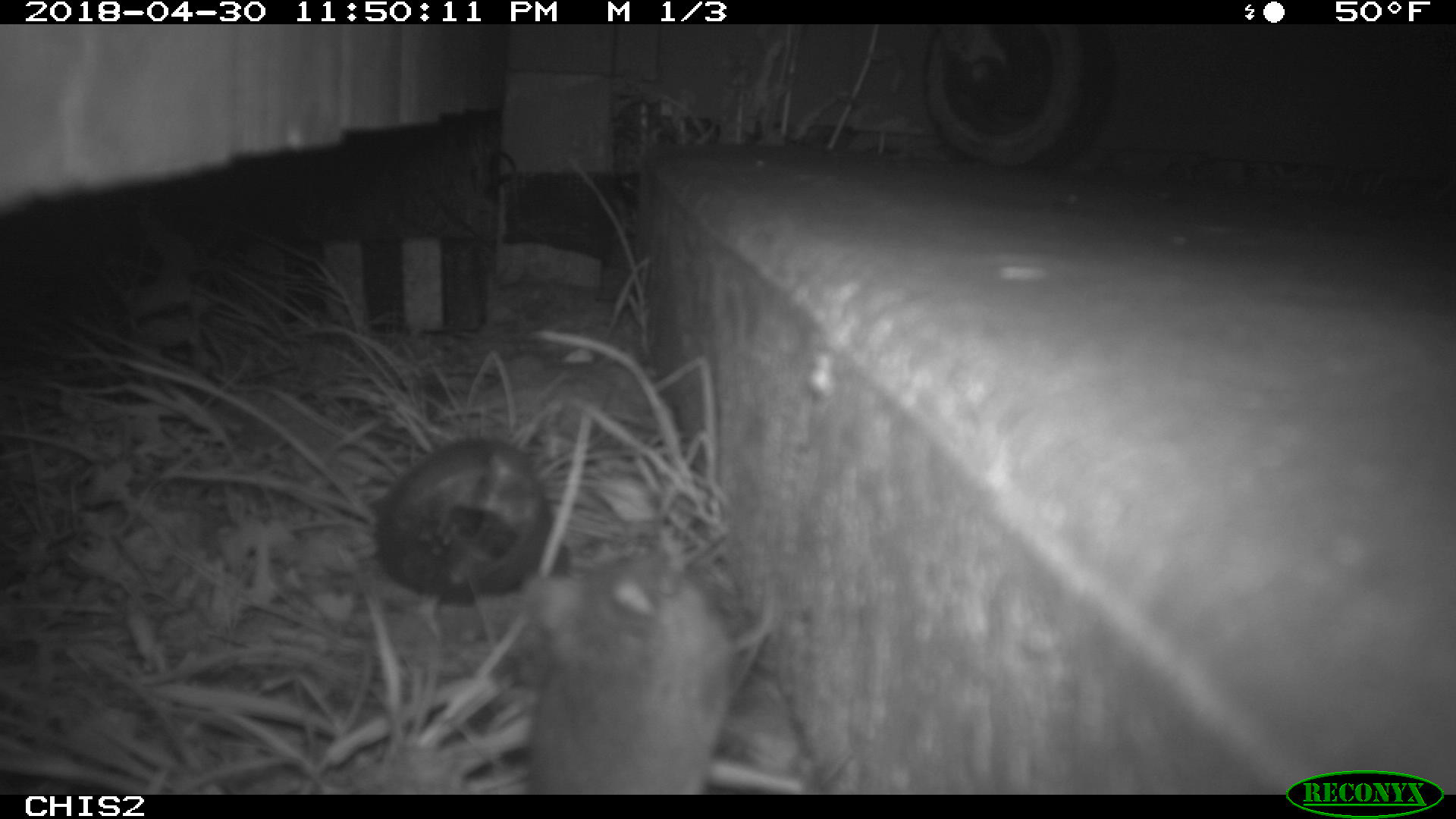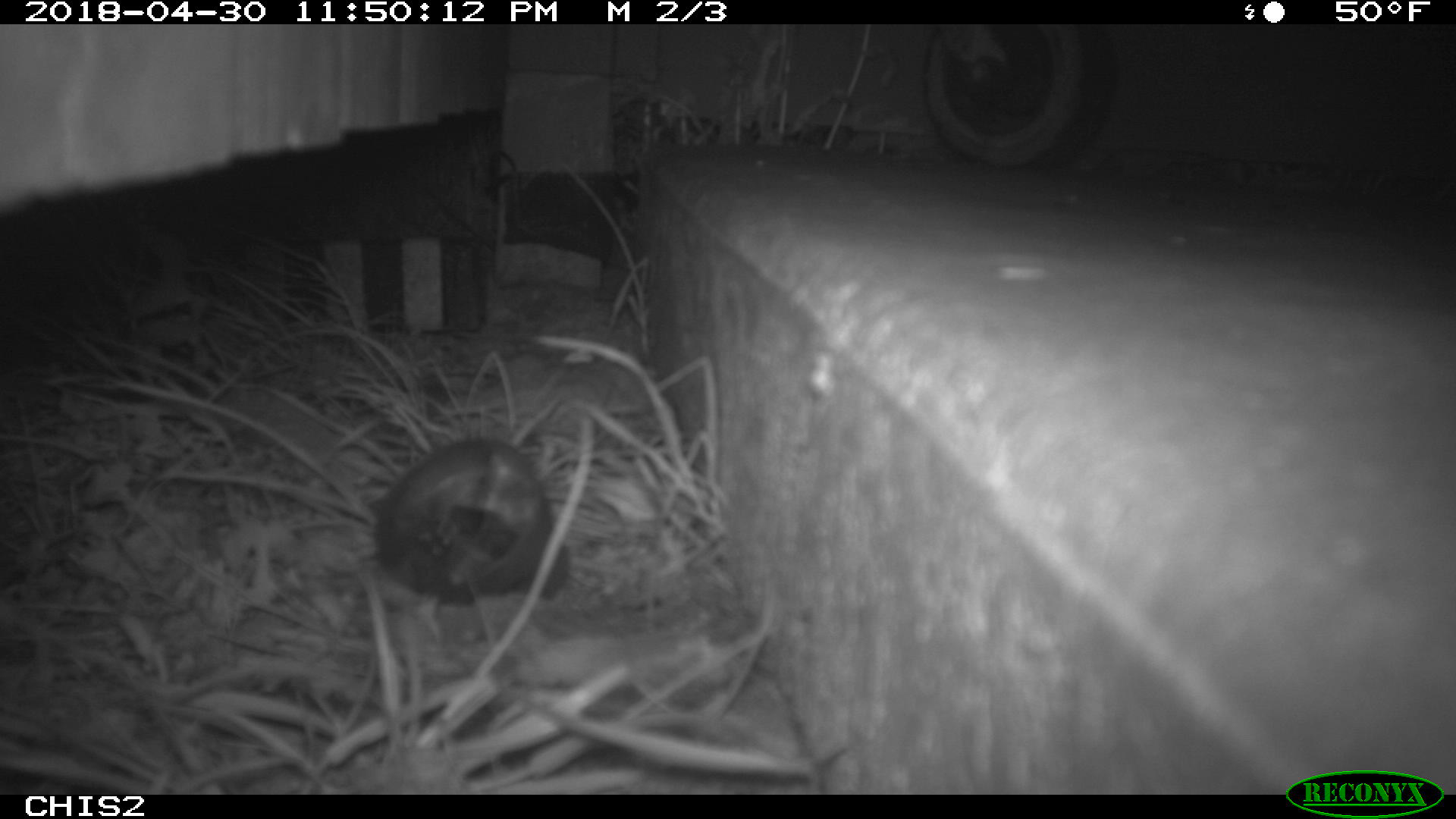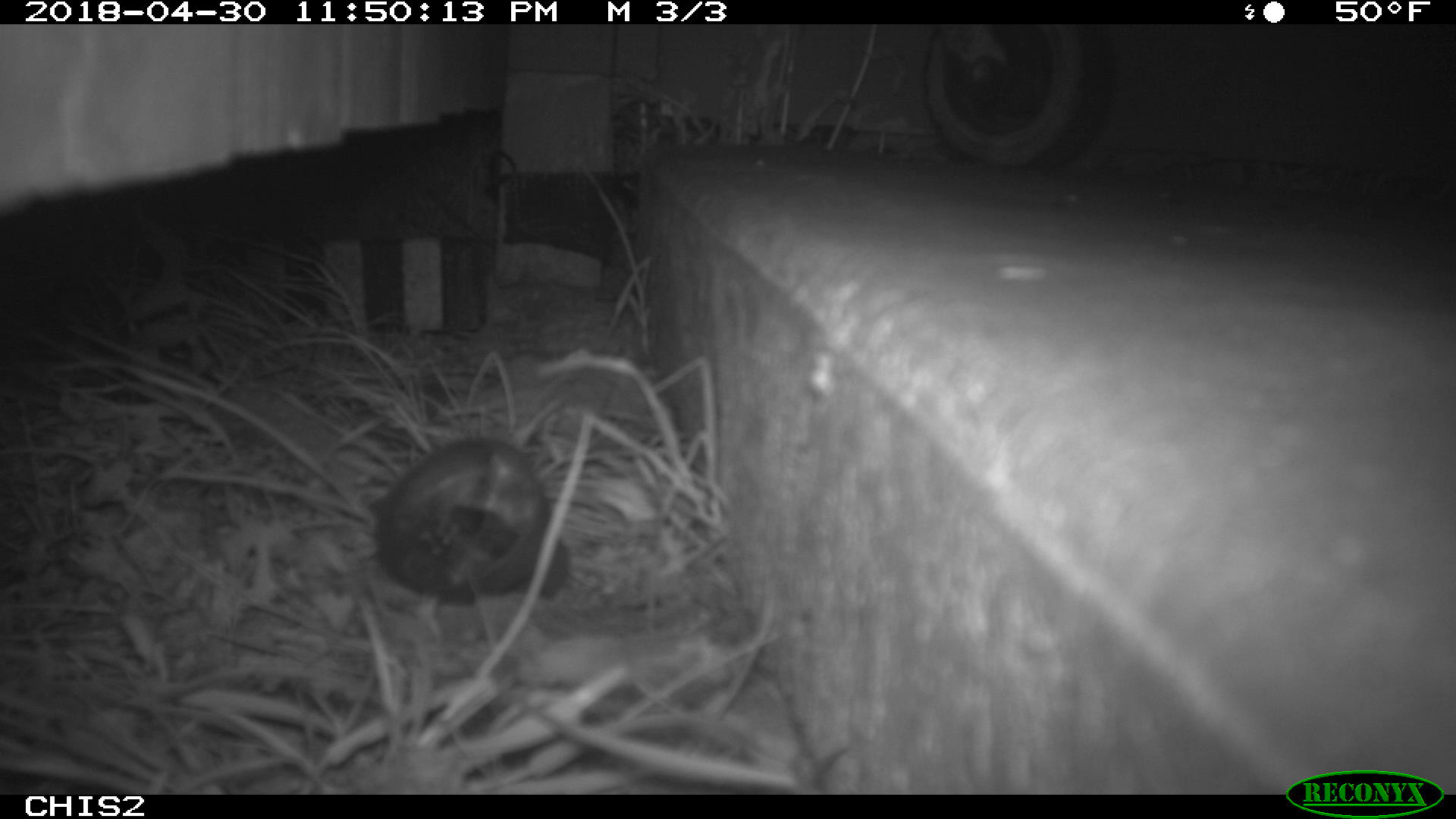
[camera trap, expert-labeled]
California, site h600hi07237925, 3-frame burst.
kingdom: Animalia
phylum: Chordata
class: Mammalia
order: Rodentia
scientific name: Rodentia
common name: rodent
Rodent (Rodentia).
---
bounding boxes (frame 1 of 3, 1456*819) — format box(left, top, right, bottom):
rodent: box(520, 542, 741, 792)